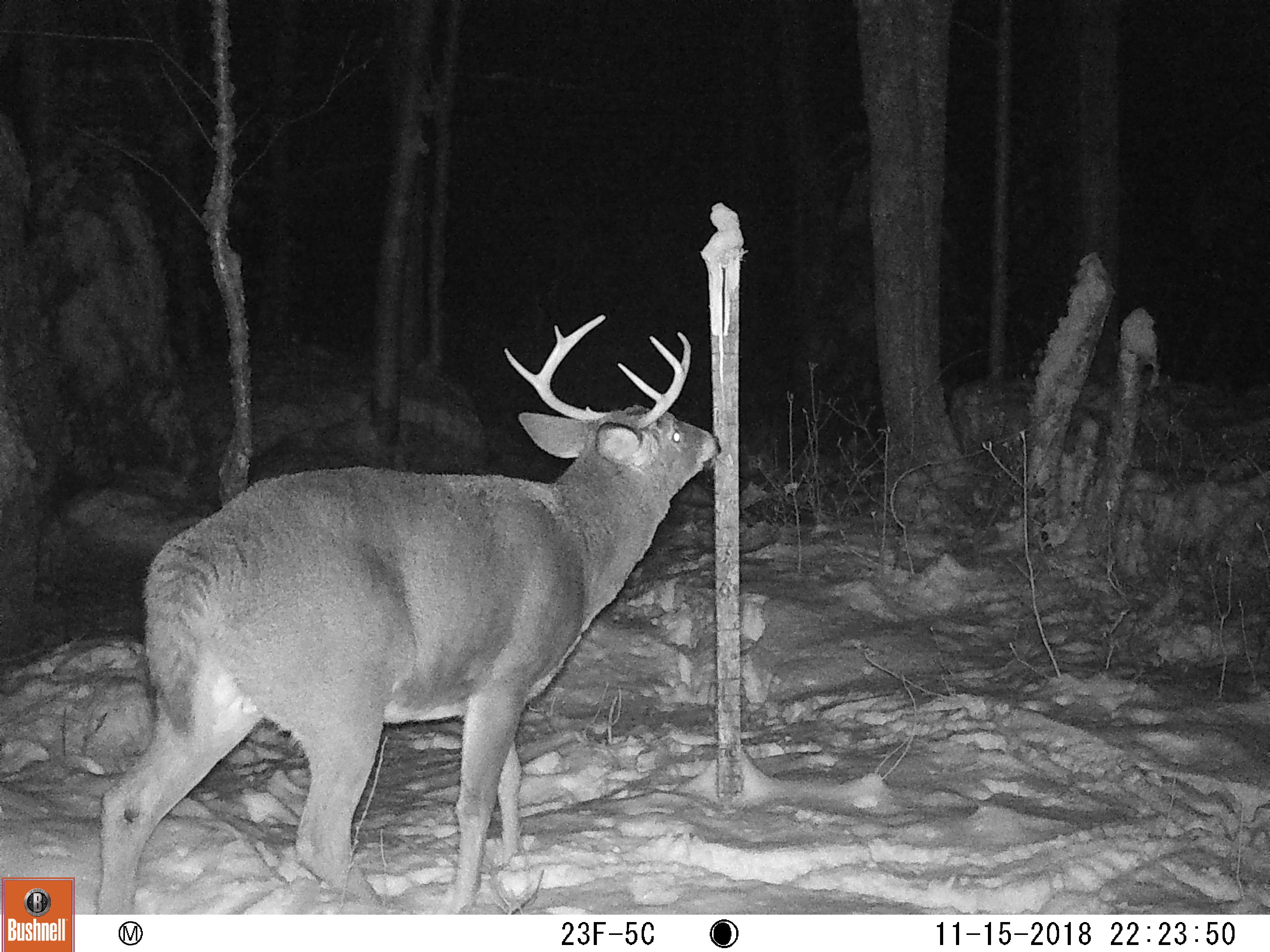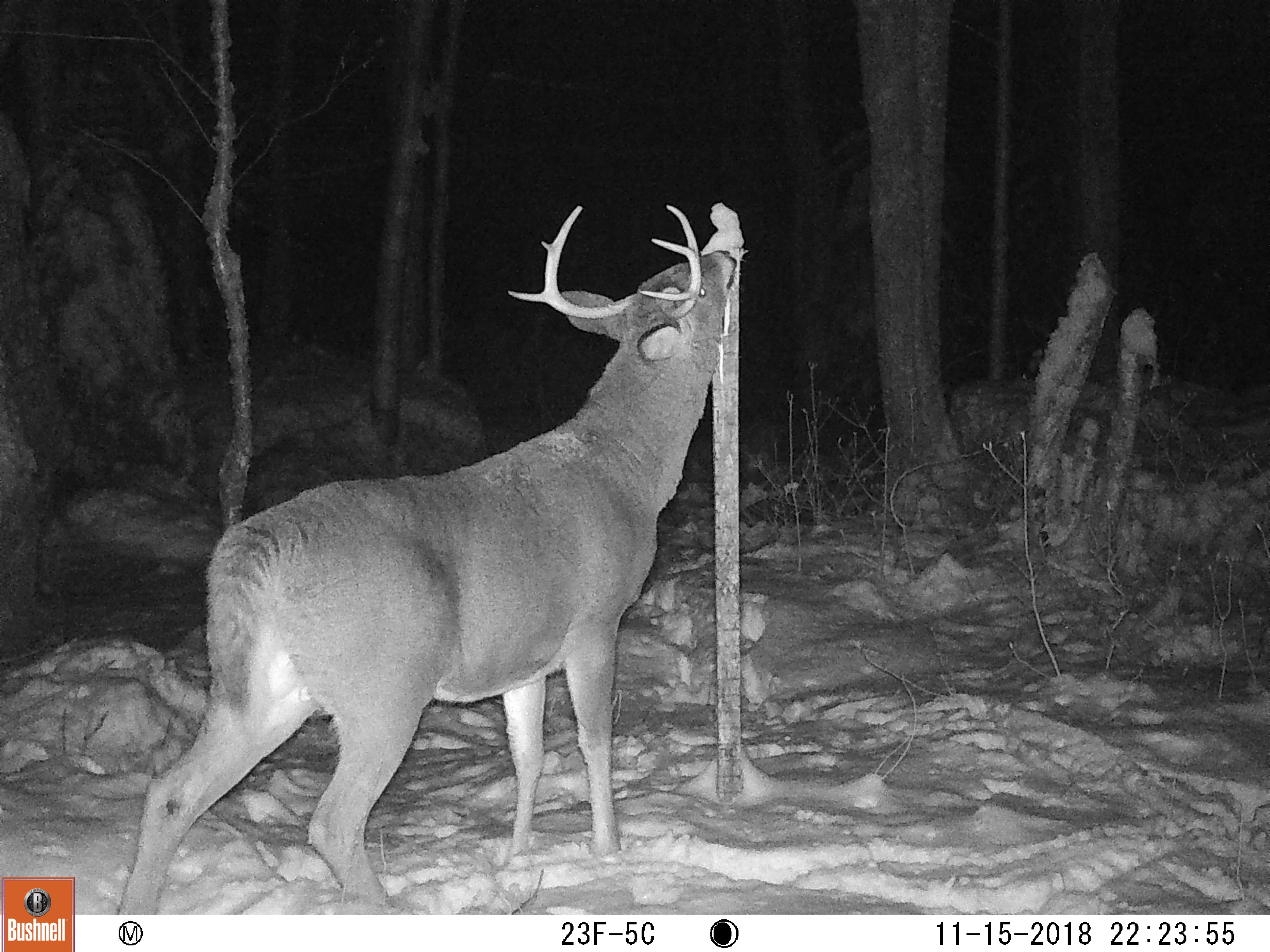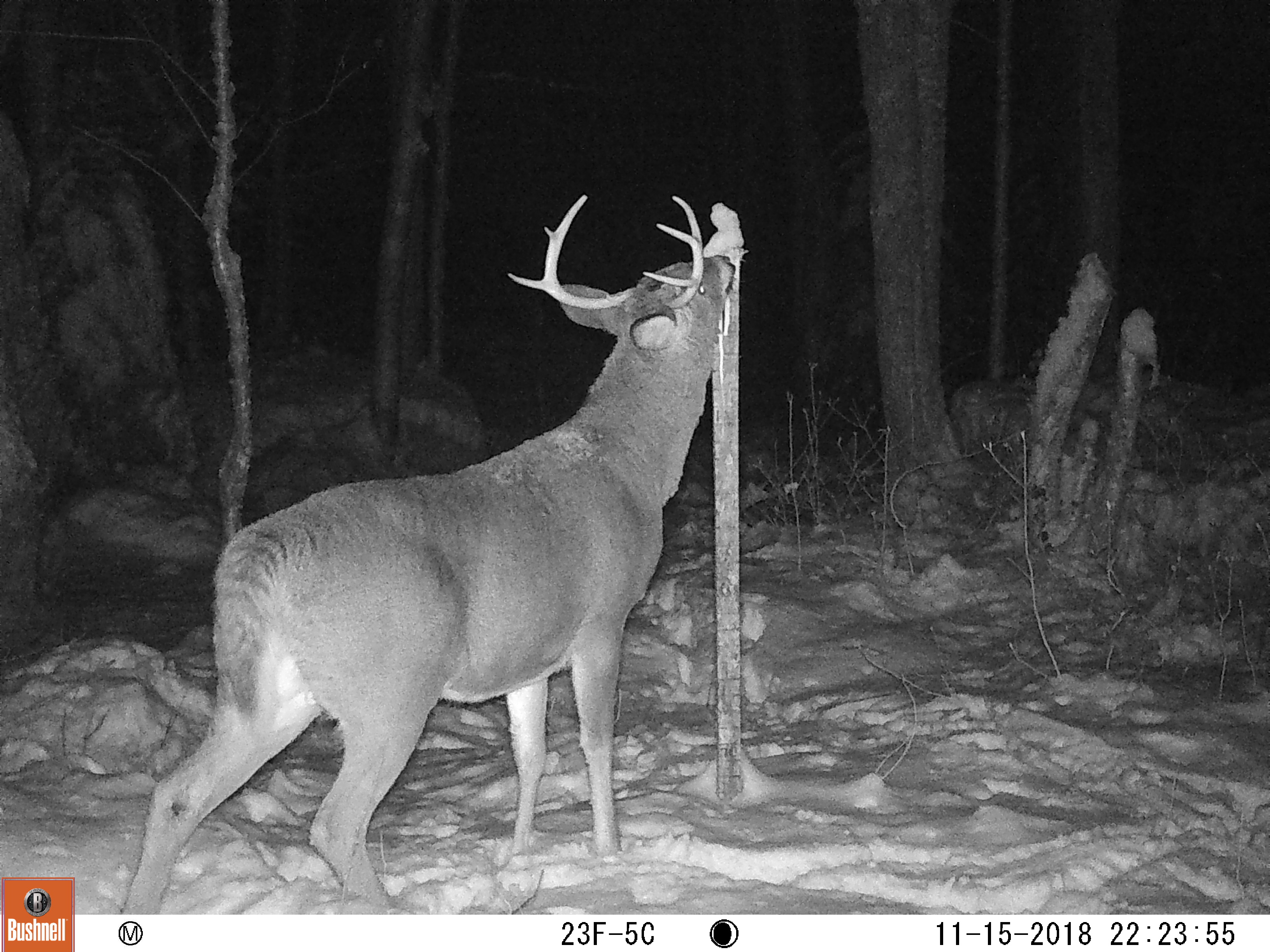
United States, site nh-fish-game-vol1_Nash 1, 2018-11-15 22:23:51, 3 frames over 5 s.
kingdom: Animalia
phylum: Chordata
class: Mammalia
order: Artiodactyla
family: Cervidae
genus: Odocoileus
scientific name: Odocoileus virginianus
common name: white-tailed deer